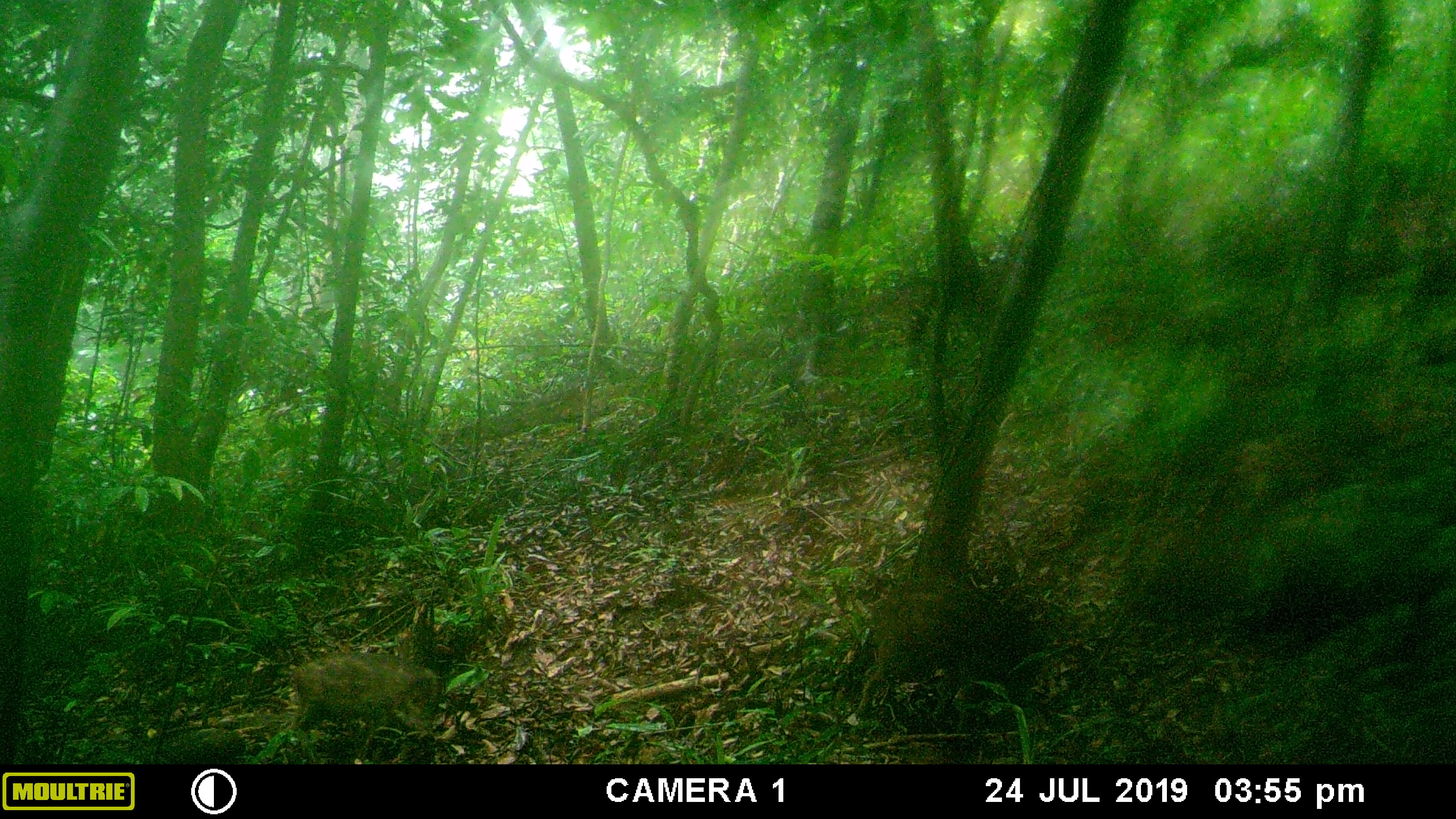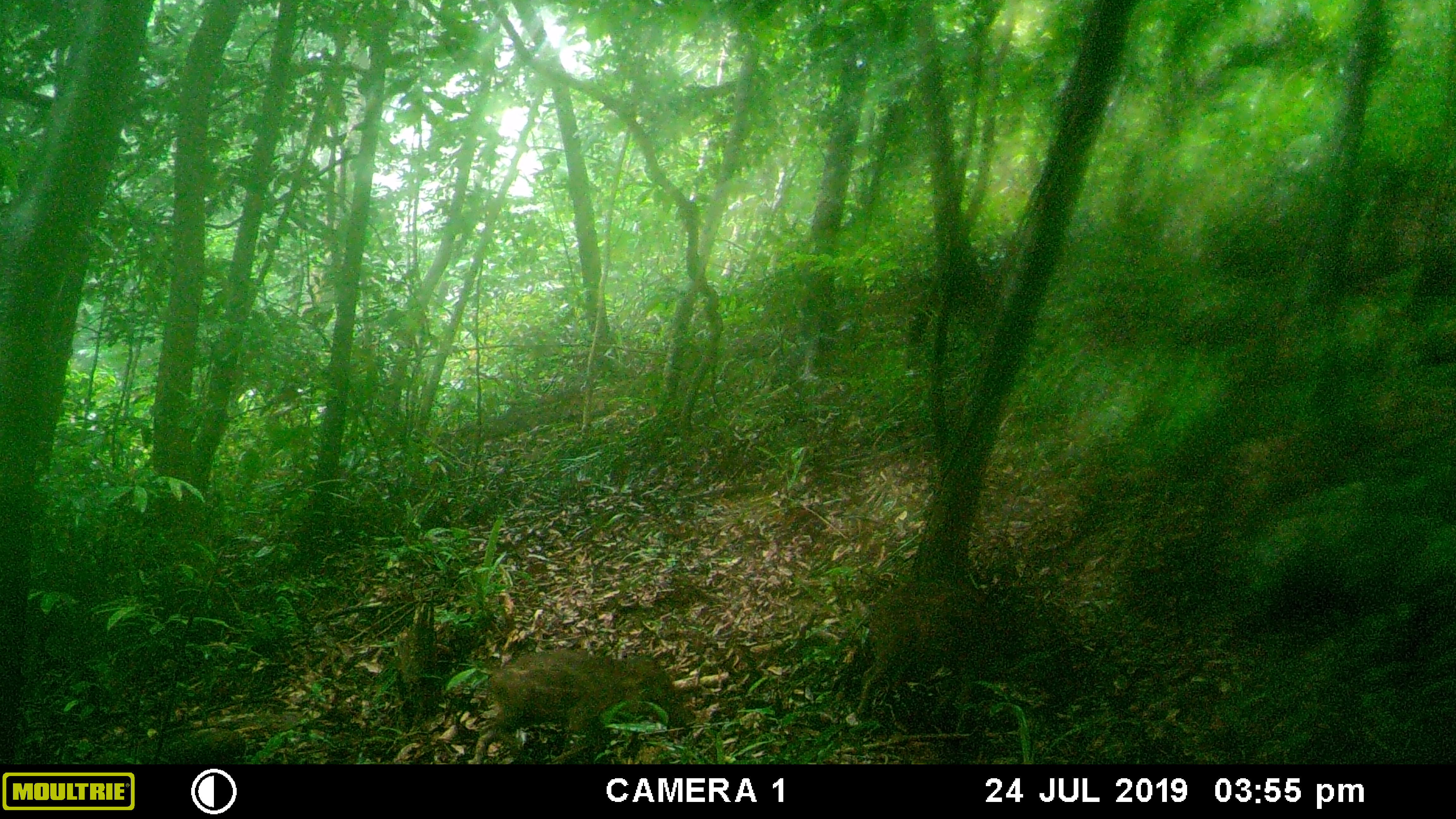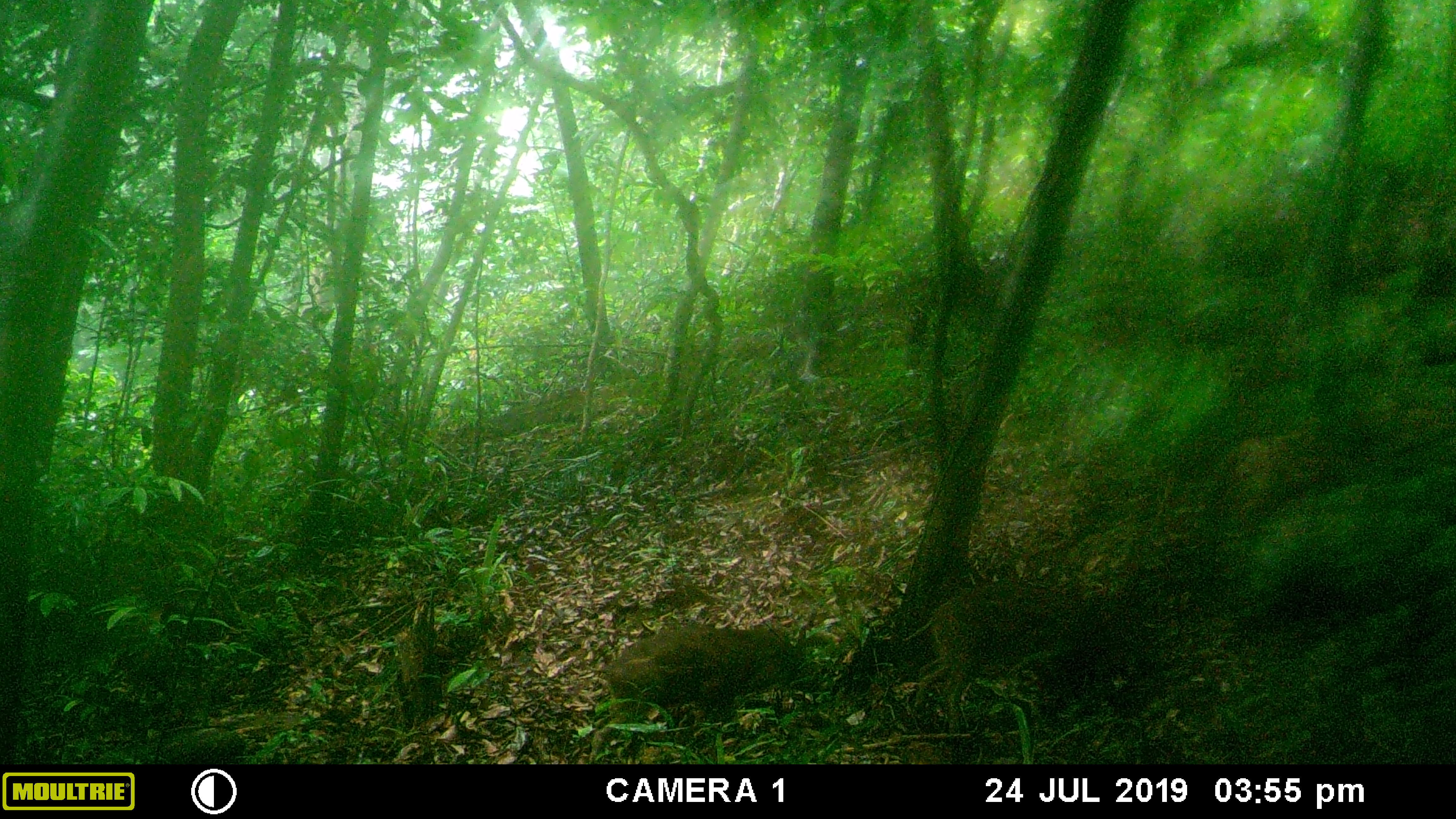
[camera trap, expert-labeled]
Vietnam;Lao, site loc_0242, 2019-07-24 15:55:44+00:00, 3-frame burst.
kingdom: Animalia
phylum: Chordata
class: Mammalia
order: Artiodactyla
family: Suidae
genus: Sus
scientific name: Sus scrofa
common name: eurasian wild pig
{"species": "eurasian wild pig (Sus scrofa)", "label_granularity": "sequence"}